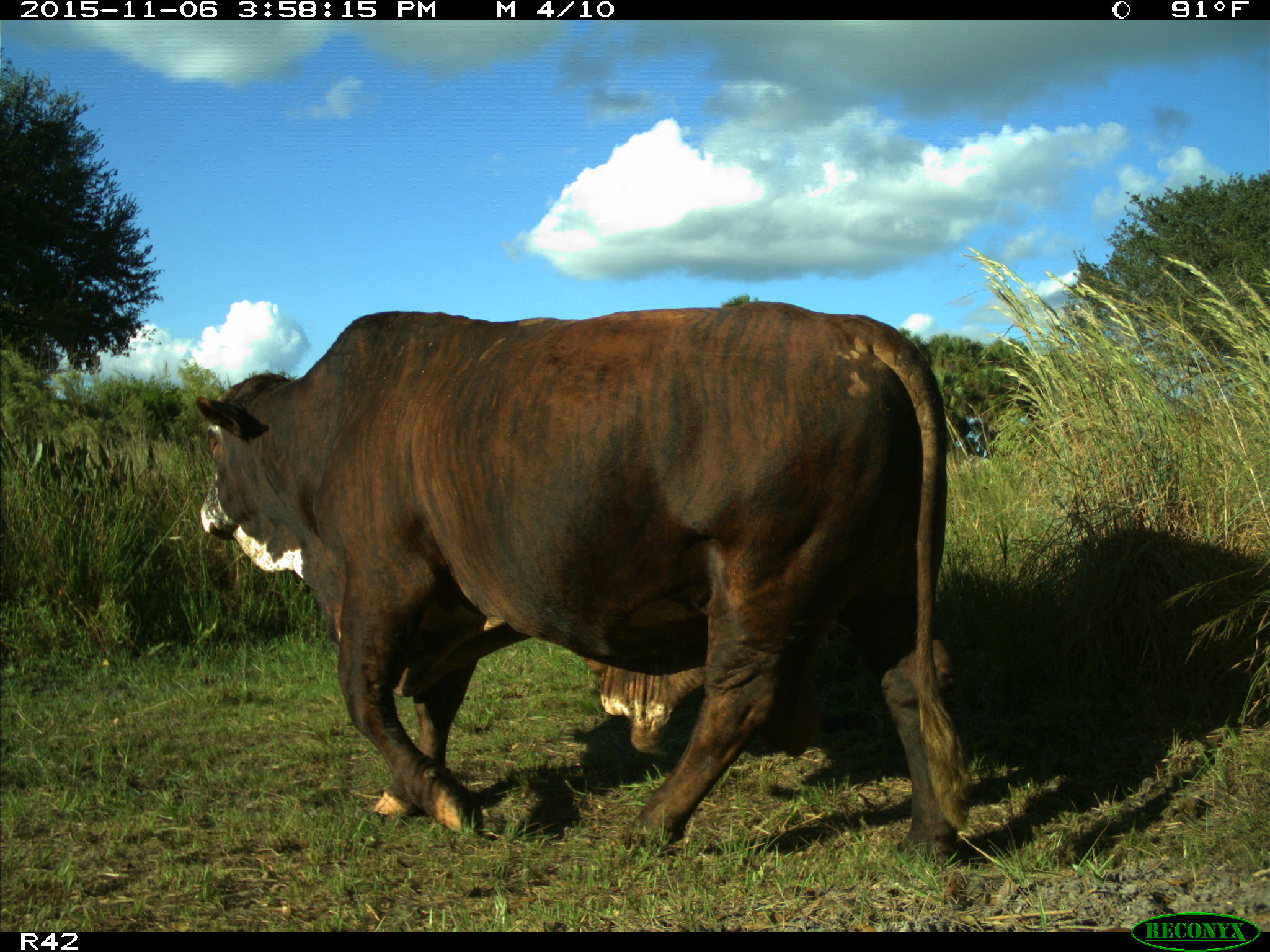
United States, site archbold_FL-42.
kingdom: Animalia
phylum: Chordata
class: Mammalia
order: Artiodactyla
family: Bovidae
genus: Bos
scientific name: Bos taurus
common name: domestic cow